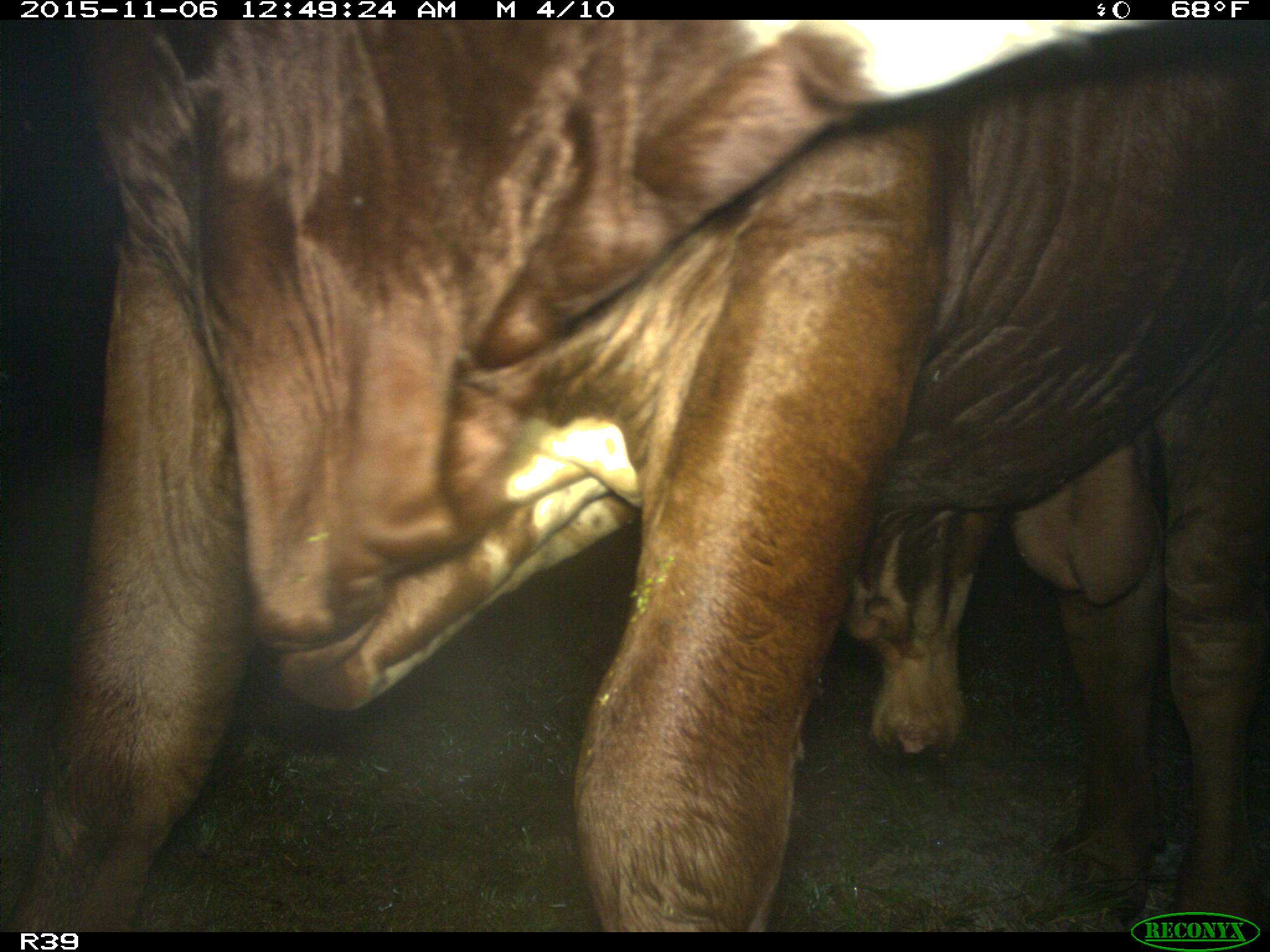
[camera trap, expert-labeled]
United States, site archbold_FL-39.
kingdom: Animalia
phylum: Chordata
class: Mammalia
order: Artiodactyla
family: Bovidae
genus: Bos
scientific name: Bos taurus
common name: domestic cow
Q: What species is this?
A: Bos taurus (domestic cow).